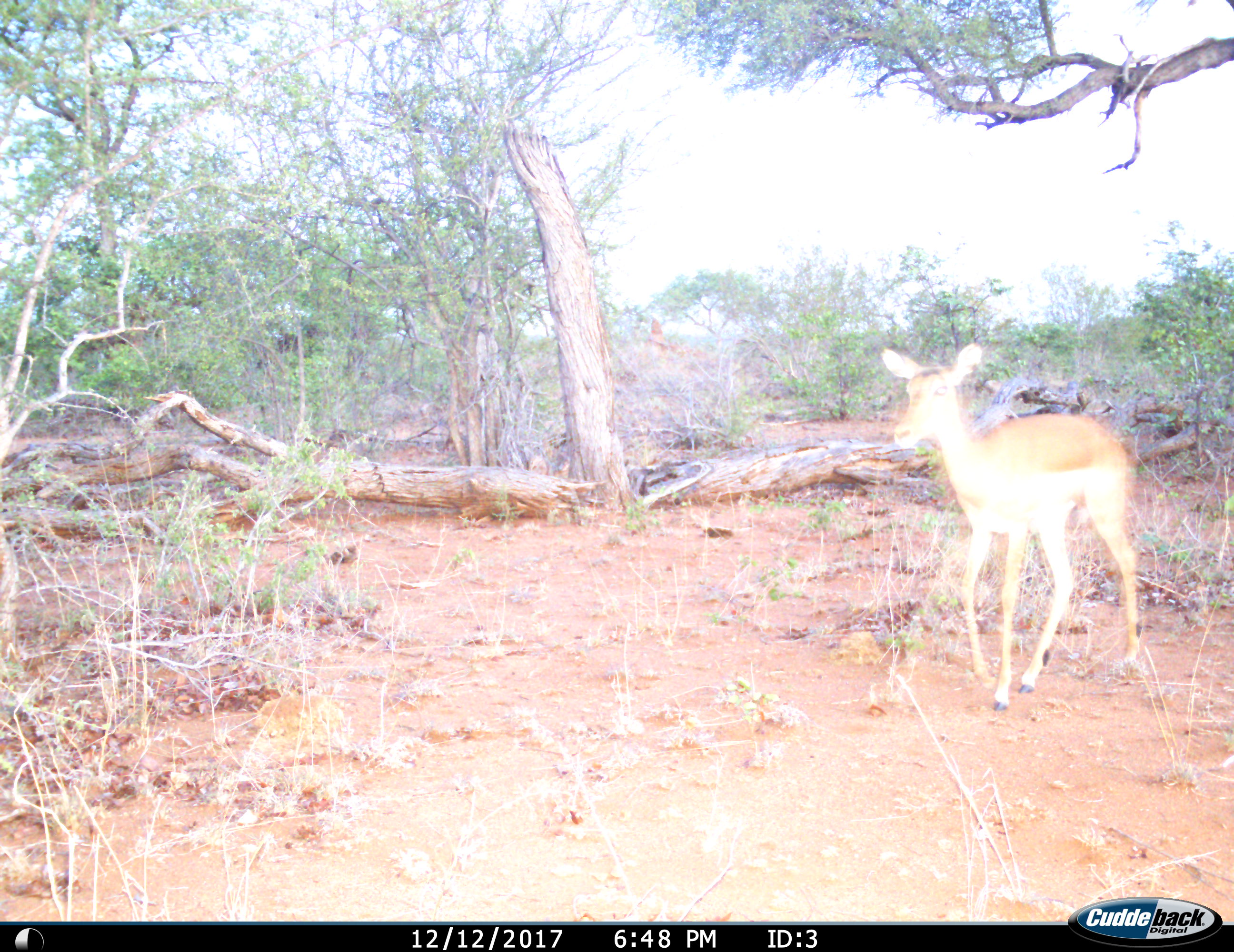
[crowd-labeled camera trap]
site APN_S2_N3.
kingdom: Animalia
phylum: Chordata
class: Mammalia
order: Artiodactyla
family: Bovidae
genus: Aepyceros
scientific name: Aepyceros melampus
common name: impala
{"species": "impala (Aepyceros melampus)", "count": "1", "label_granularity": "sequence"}